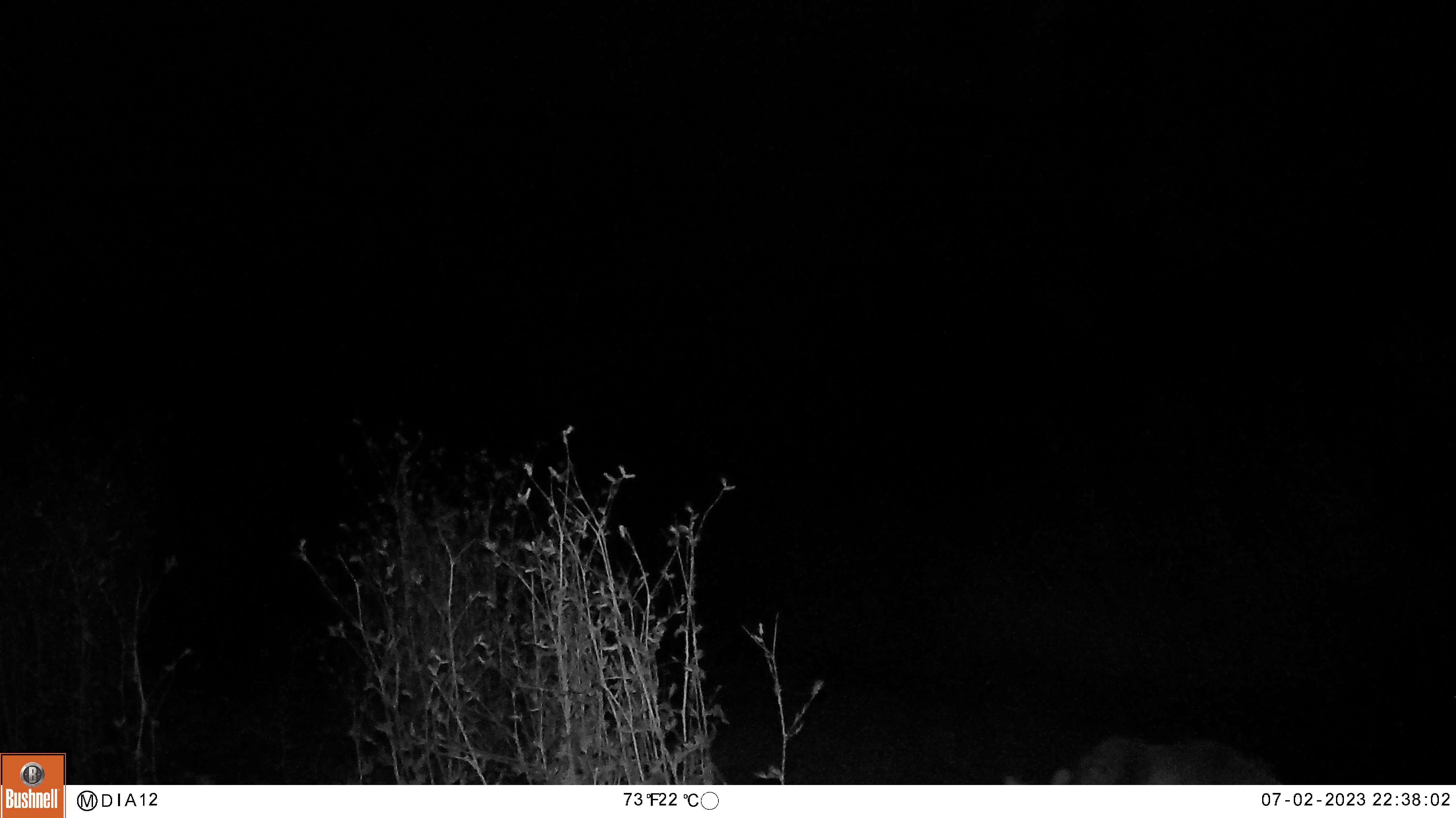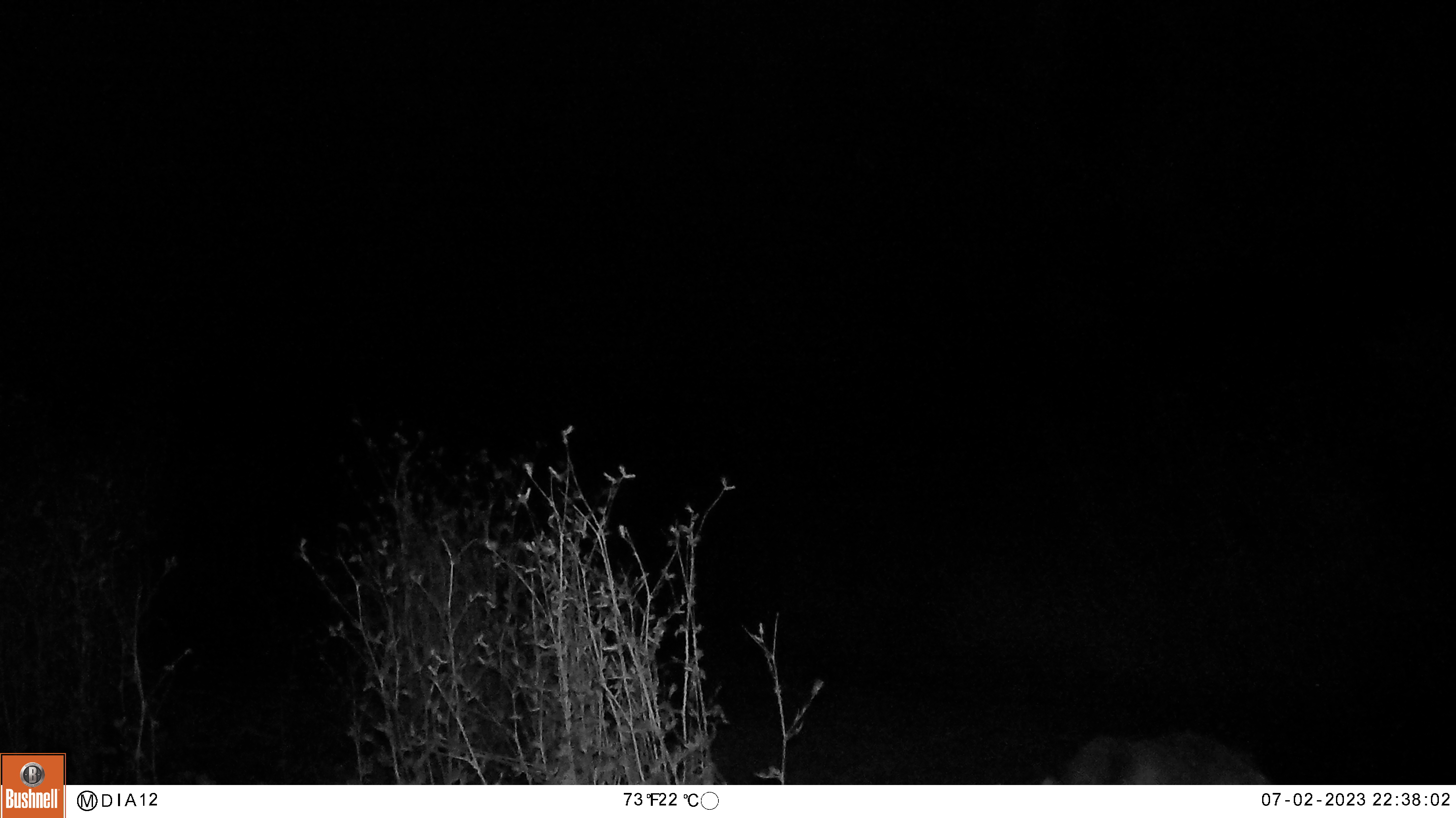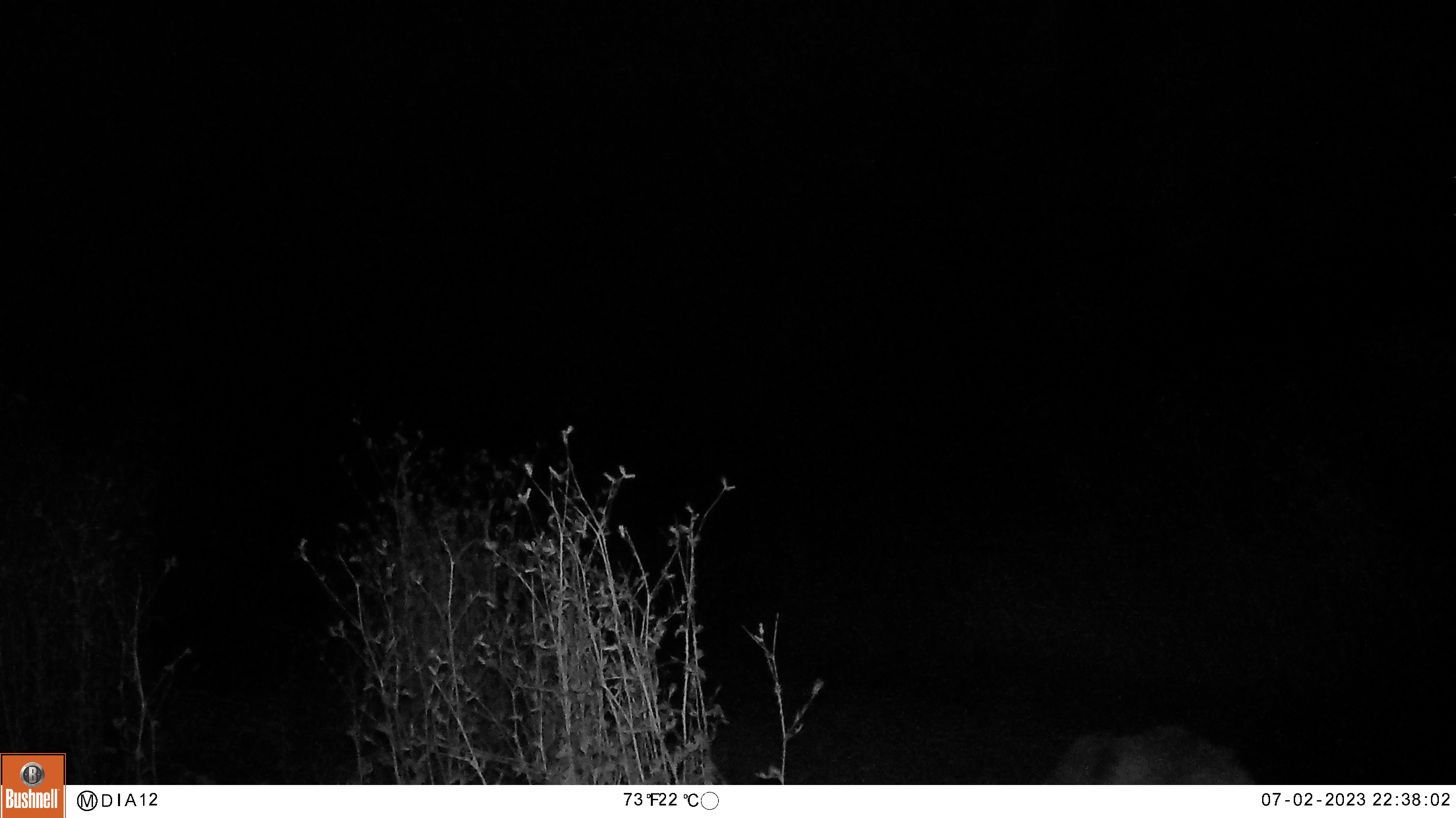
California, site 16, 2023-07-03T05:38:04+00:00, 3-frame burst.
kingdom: Animalia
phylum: Chordata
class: Mammalia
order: Carnivora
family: Canidae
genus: Canis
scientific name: Canis latrans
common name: coyote